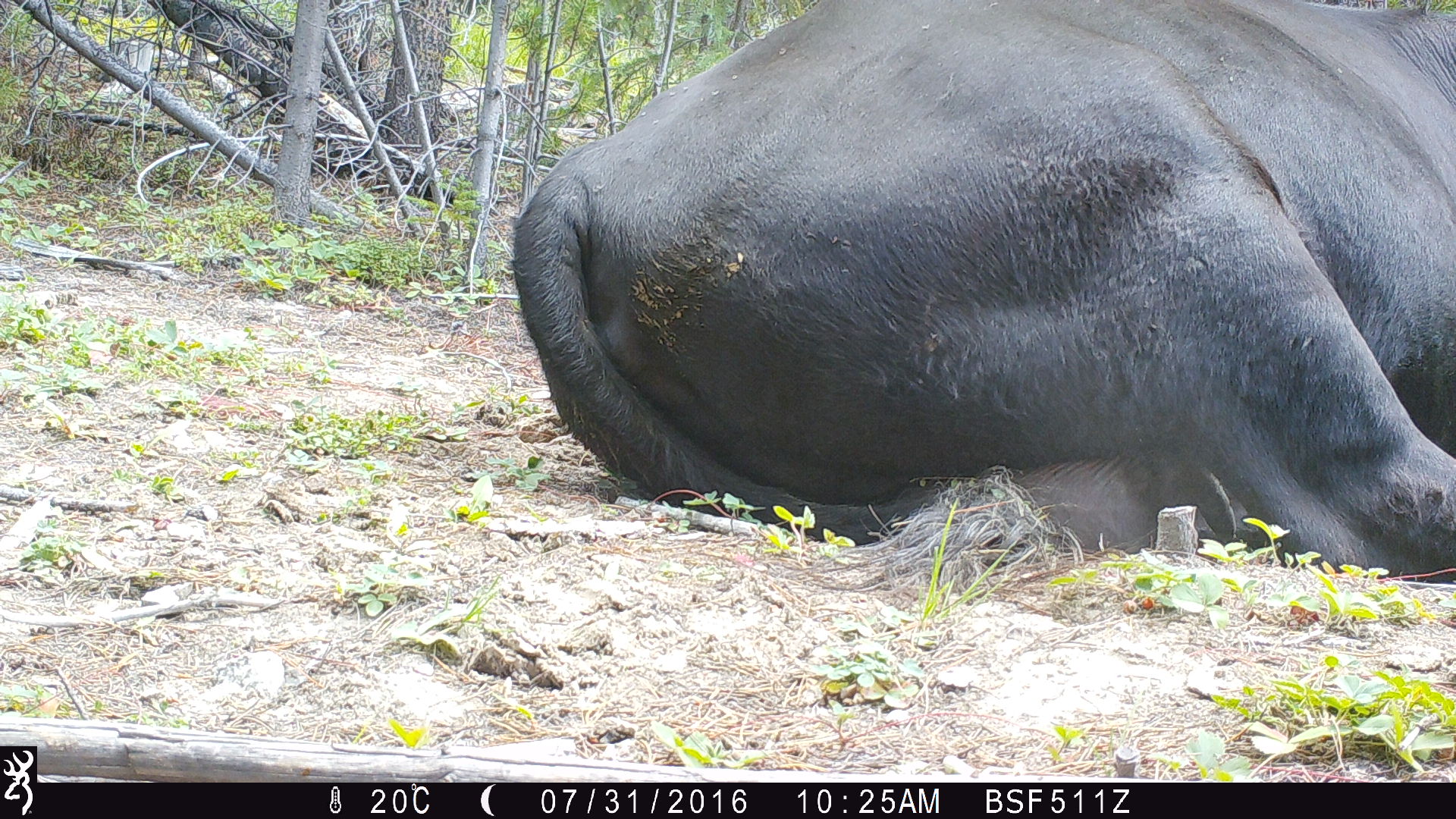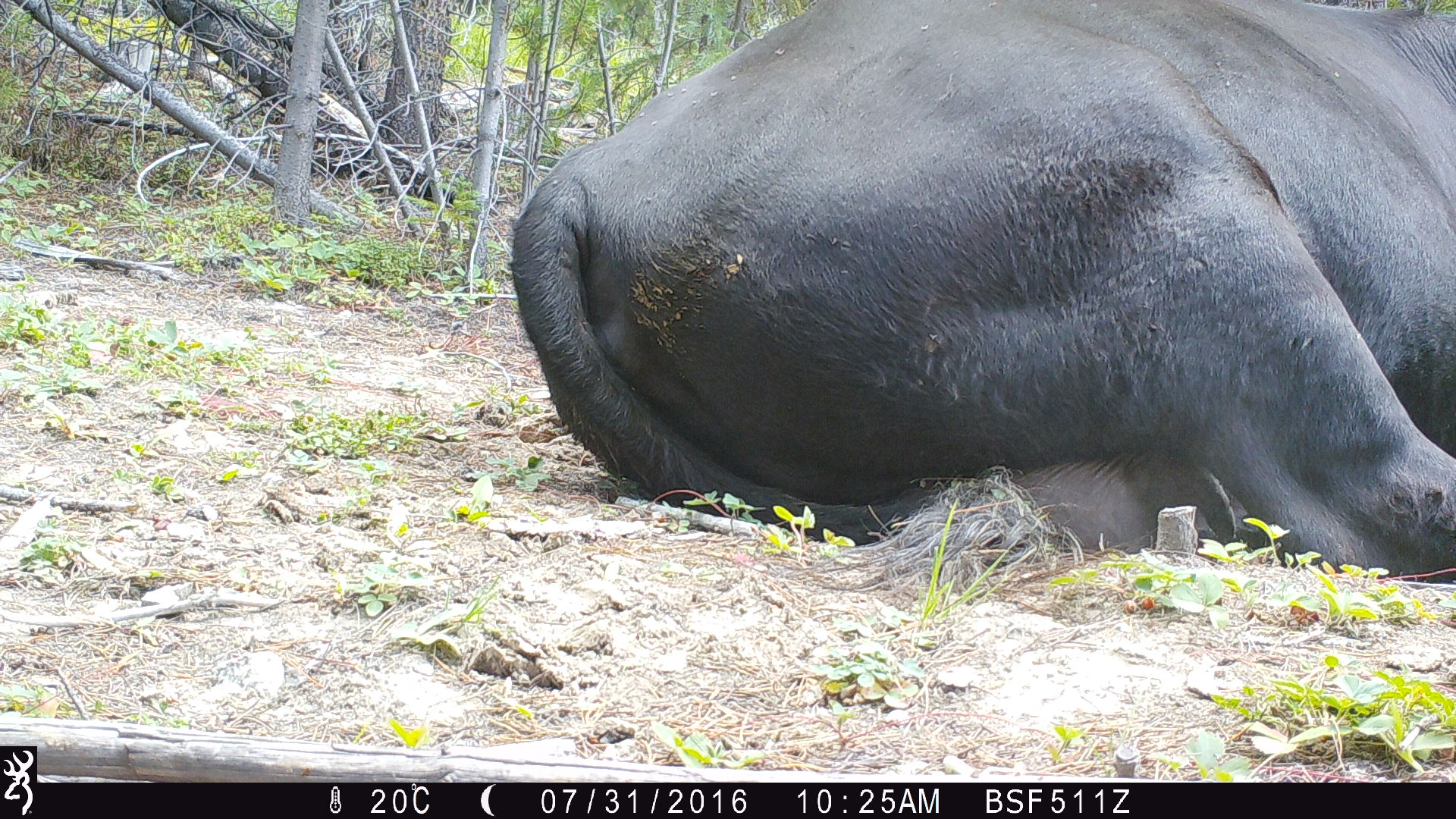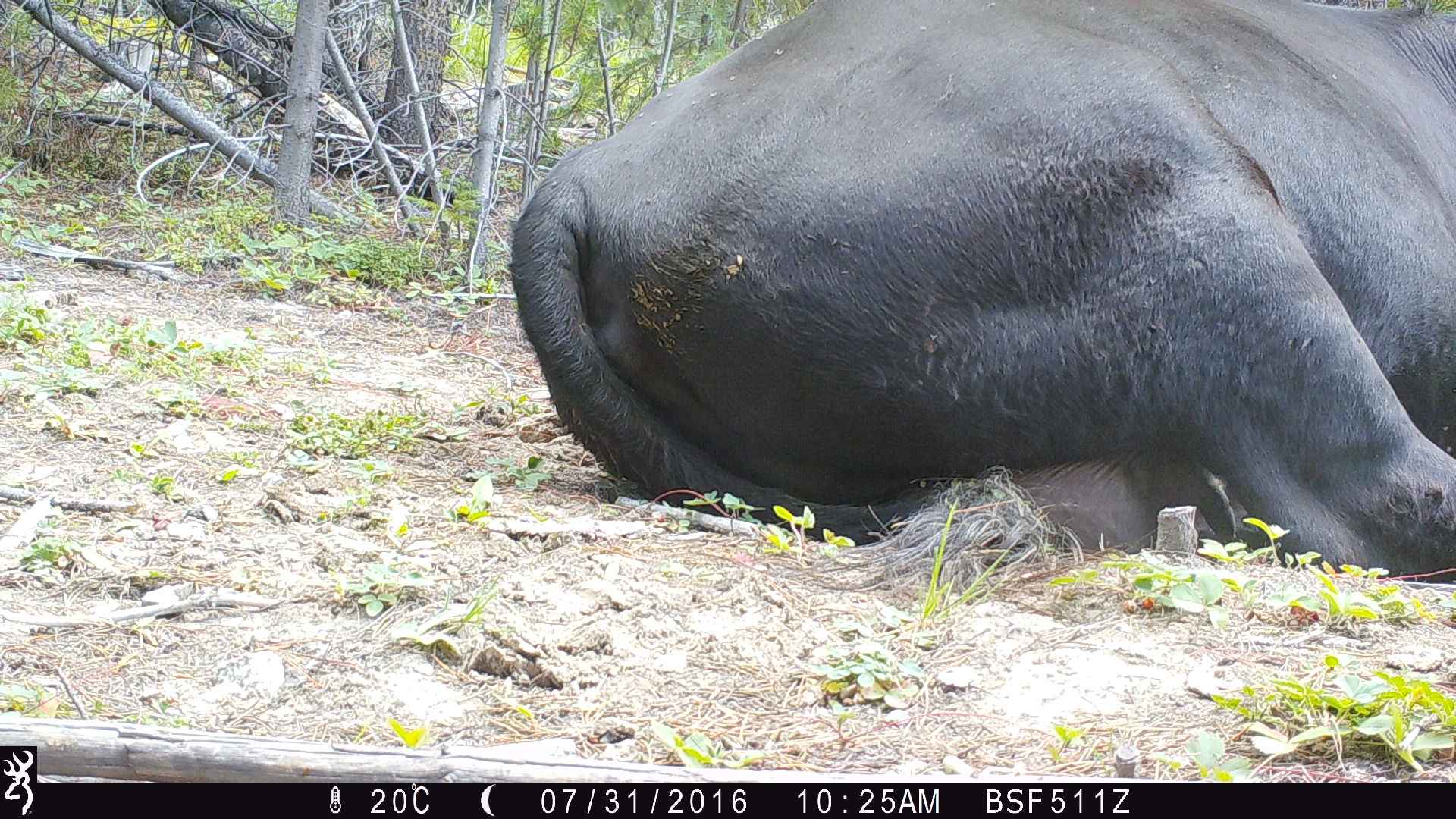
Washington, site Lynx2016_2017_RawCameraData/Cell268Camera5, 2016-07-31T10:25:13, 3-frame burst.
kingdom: Animalia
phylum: Chordata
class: Mammalia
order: Artiodactyla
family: Bovidae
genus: Bos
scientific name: Bos taurus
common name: domestic cattle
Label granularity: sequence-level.